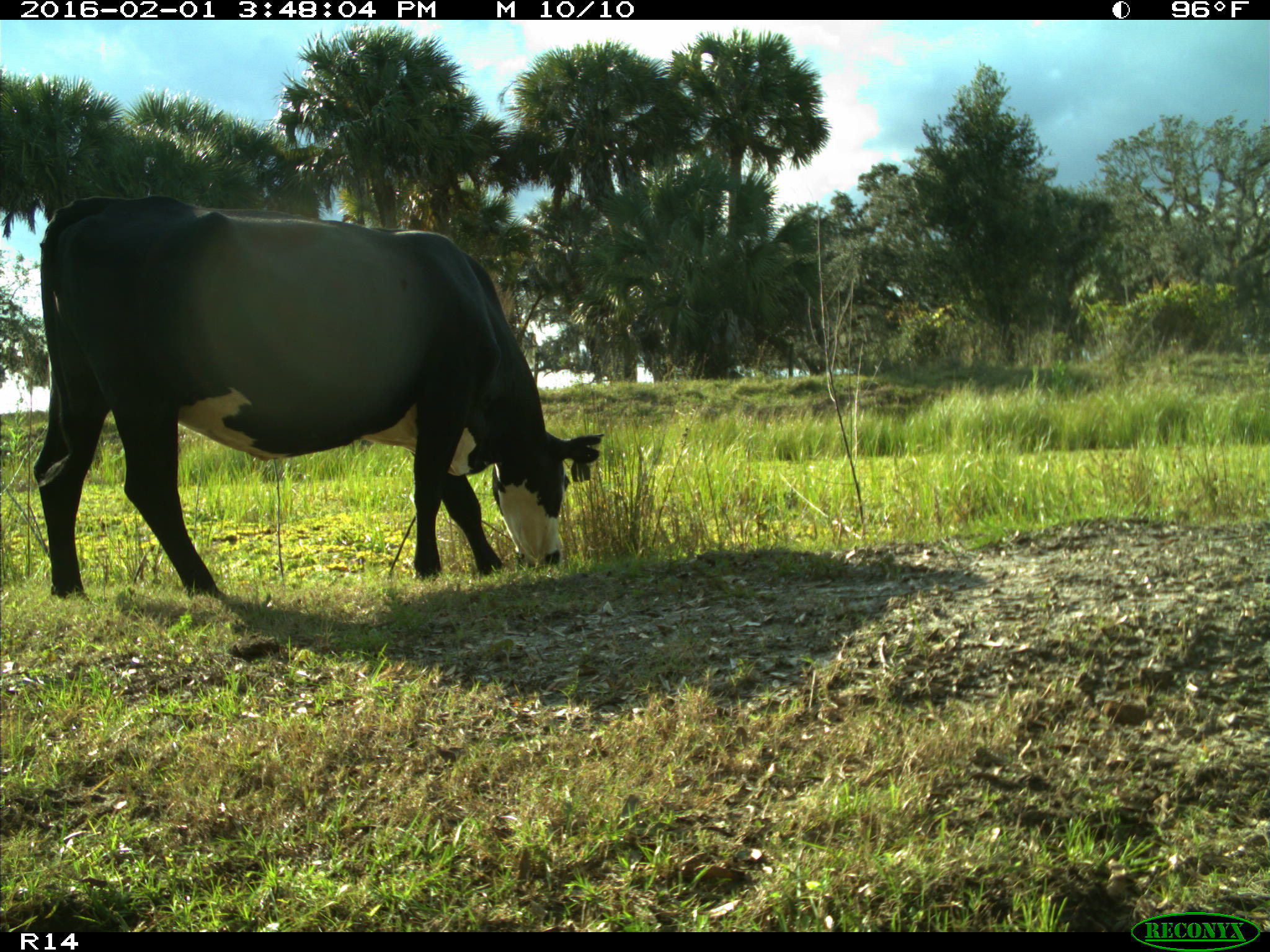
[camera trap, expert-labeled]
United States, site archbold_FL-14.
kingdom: Animalia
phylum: Chordata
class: Mammalia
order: Artiodactyla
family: Bovidae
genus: Bos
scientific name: Bos taurus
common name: domestic cow